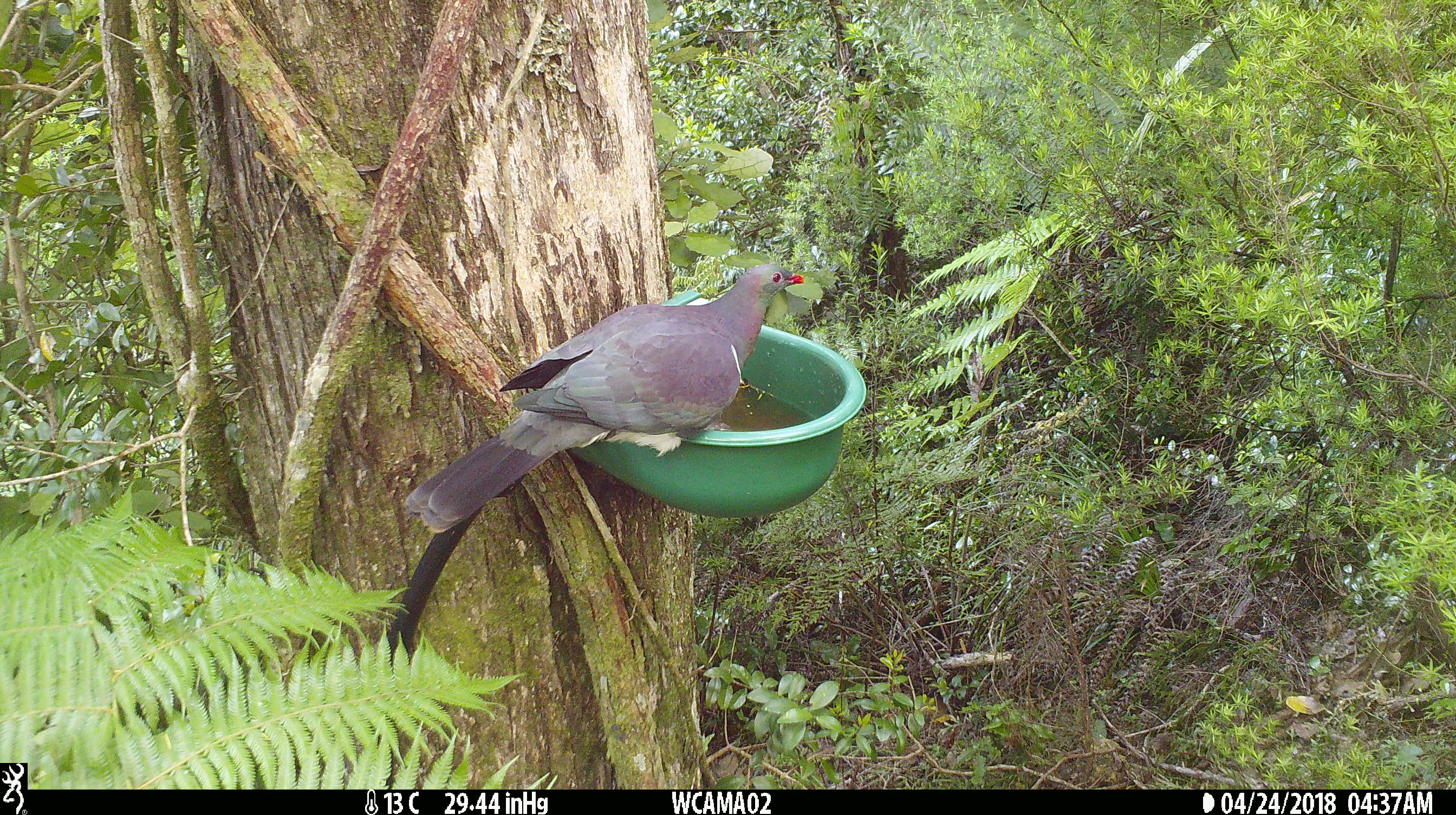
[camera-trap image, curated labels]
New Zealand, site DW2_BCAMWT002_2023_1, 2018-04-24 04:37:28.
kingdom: Animalia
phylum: Chordata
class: Aves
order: Columbiformes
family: Columbidae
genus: Hemiphaga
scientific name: Hemiphaga novaeseelandiae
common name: new zealand pigeon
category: kereru